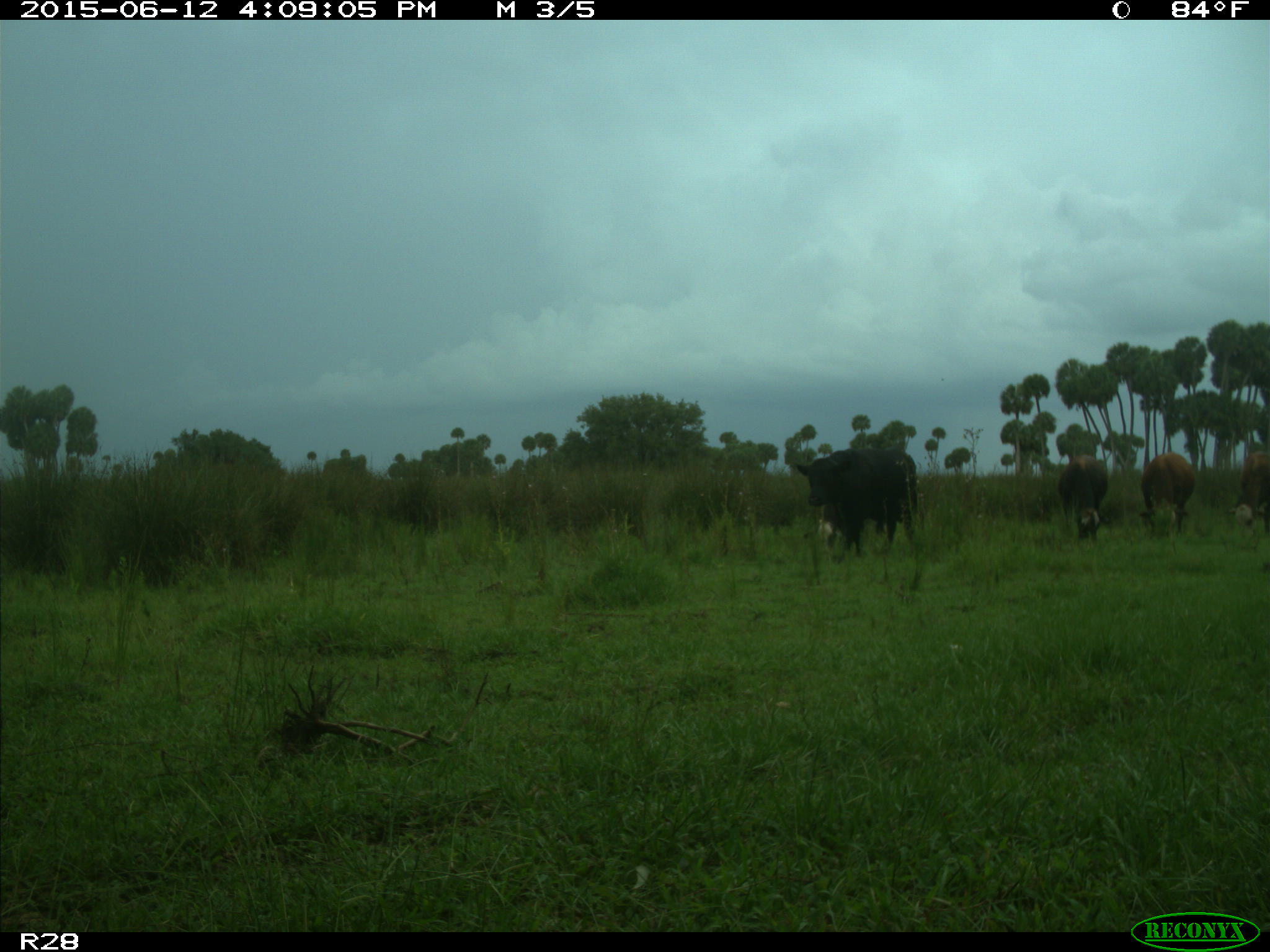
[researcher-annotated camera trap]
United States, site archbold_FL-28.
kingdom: Animalia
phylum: Chordata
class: Mammalia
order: Artiodactyla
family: Bovidae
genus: Bos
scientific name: Bos taurus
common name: domestic cow